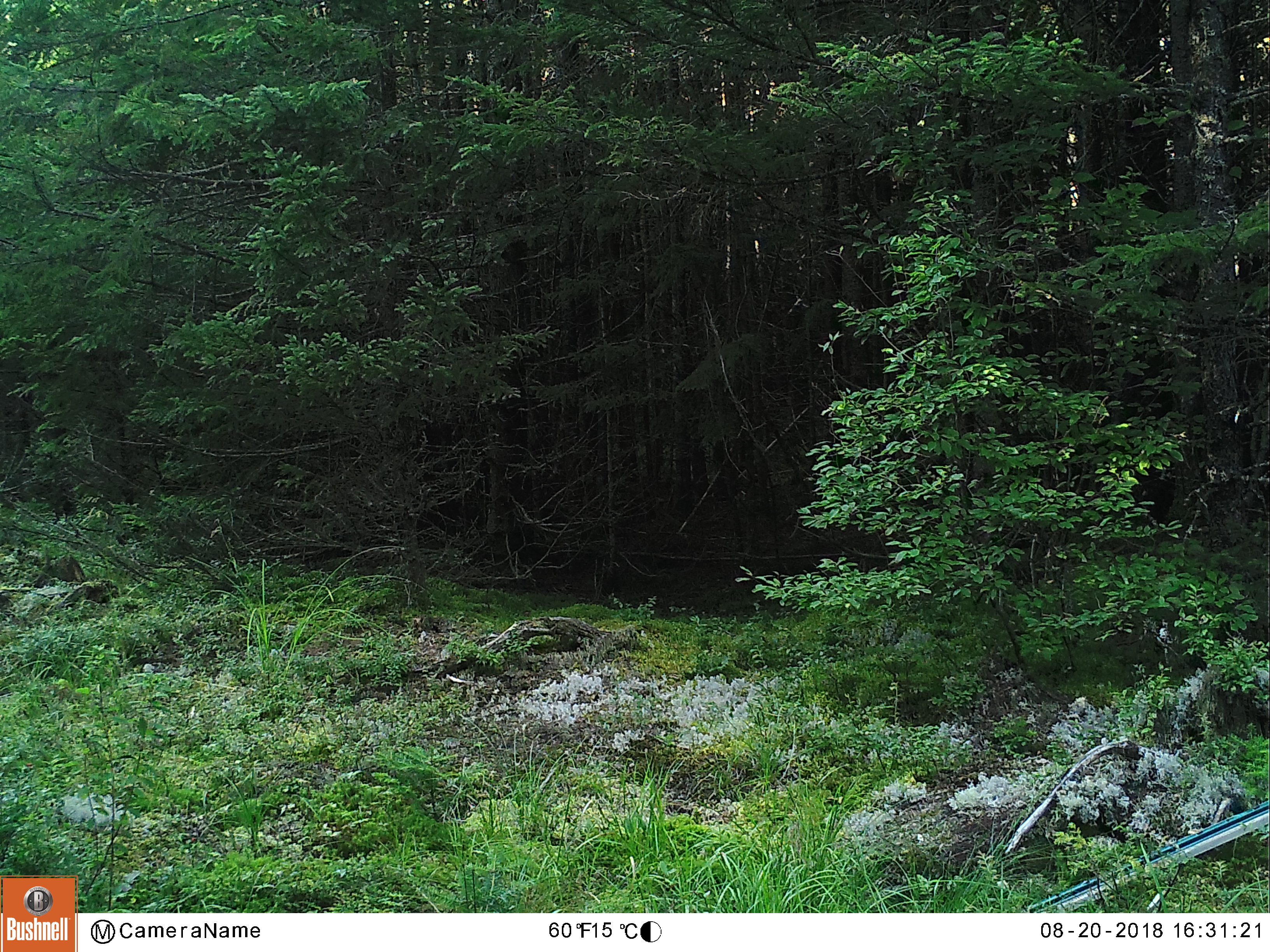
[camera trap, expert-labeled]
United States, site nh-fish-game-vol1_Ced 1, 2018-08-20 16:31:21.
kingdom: Animalia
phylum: Chordata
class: Mammalia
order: Artiodactyla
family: Cervidae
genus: Odocoileus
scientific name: Odocoileus virginianus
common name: white-tailed deer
White-tailed deer (Odocoileus virginianus).